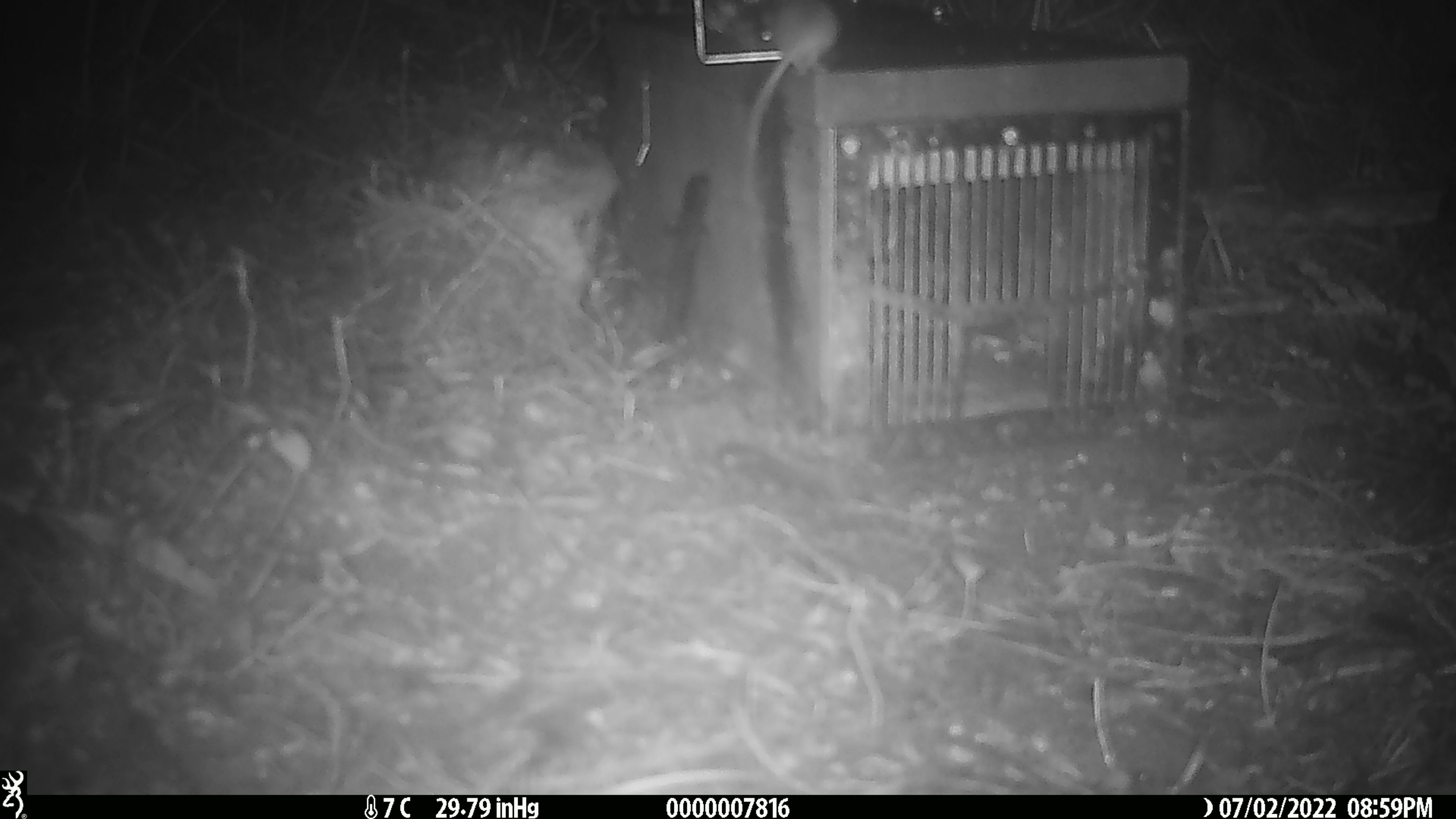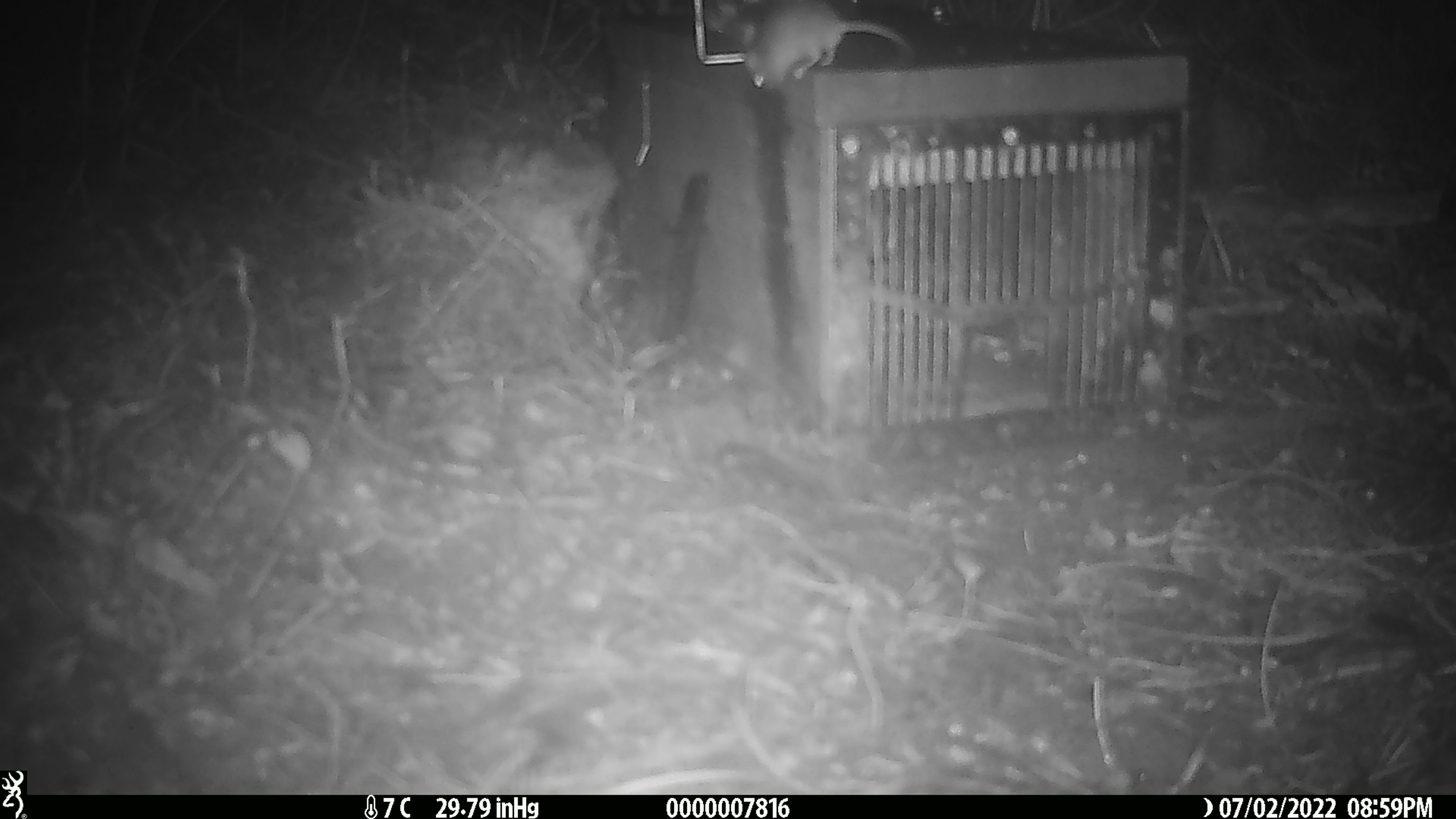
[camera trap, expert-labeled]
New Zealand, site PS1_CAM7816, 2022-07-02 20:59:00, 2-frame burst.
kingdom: Animalia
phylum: Chordata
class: Mammalia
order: Rodentia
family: Muridae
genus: Mus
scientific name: Mus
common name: mouse